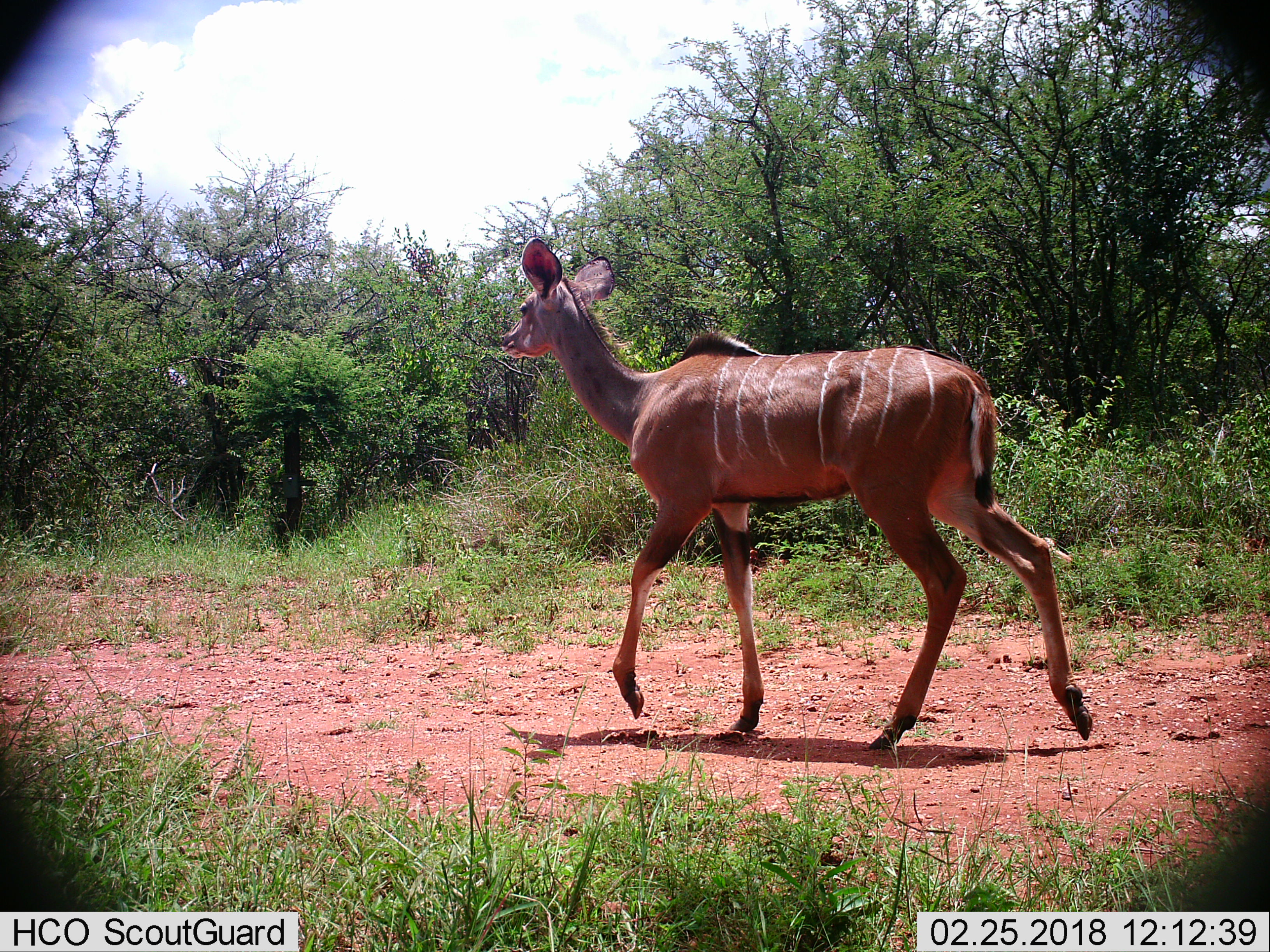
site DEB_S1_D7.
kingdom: Animalia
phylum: Chordata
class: Mammalia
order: Artiodactyla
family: Bovidae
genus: Tragelaphus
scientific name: Tragelaphus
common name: kudu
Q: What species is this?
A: Kudu (Tragelaphus).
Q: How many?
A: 1.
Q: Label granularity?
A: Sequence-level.